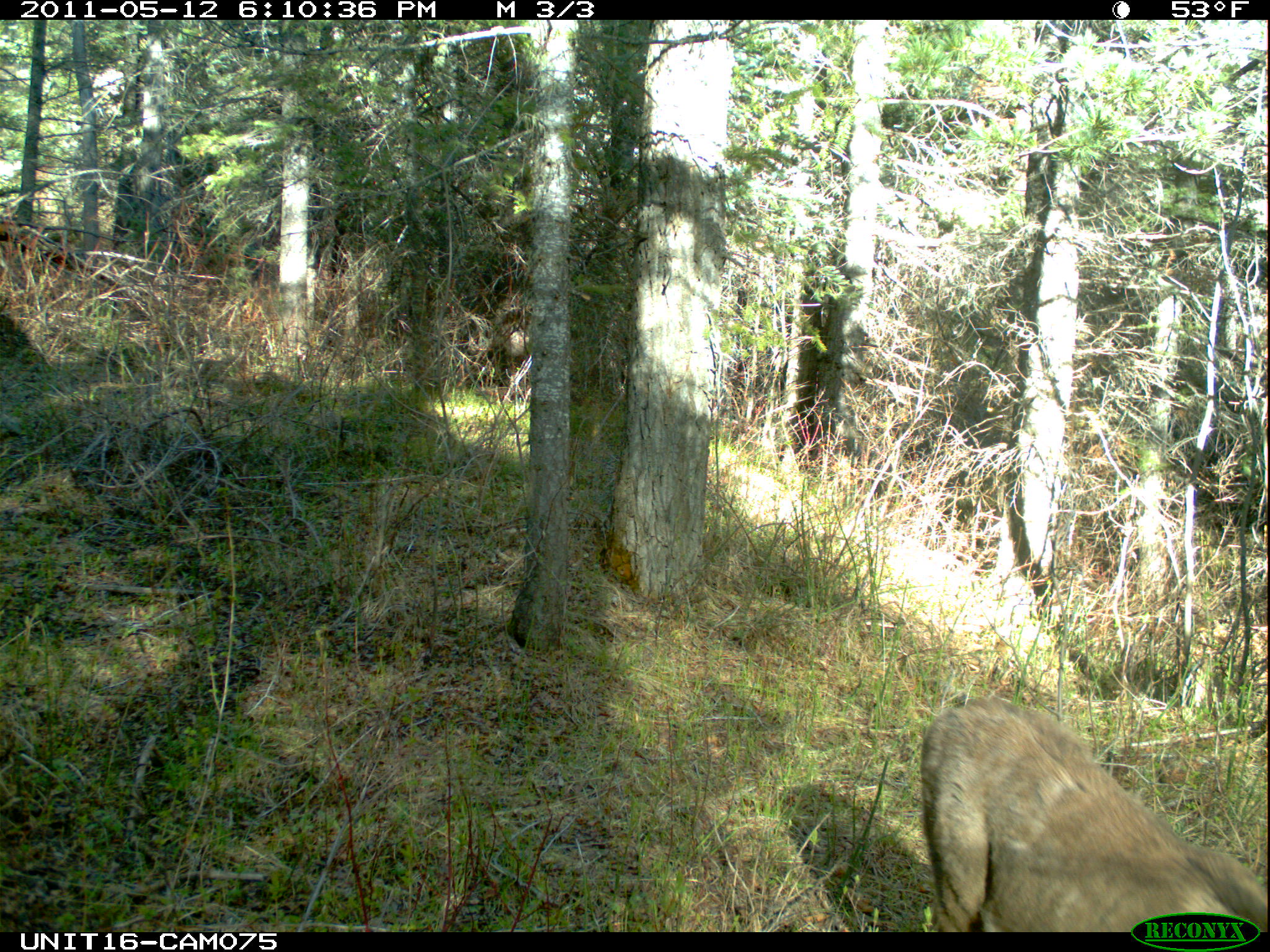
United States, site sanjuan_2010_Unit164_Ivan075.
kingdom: Animalia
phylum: Chordata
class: Mammalia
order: Artiodactyla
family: Cervidae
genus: Odocoileus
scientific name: Odocoileus hemionus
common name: mule deer